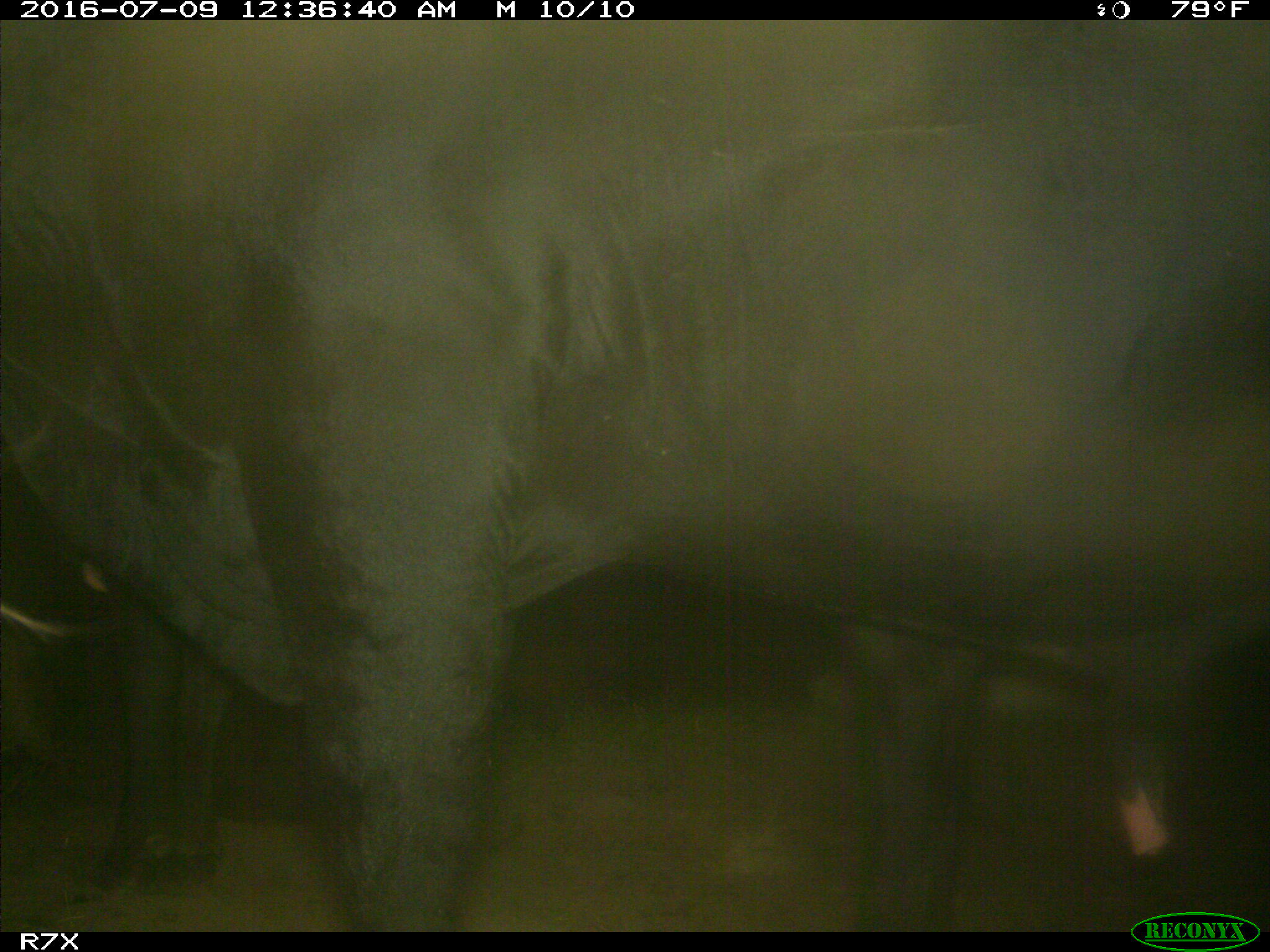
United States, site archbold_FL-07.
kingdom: Animalia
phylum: Chordata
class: Mammalia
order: Artiodactyla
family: Bovidae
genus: Bos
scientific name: Bos taurus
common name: domestic cow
Bos taurus (domestic cow).